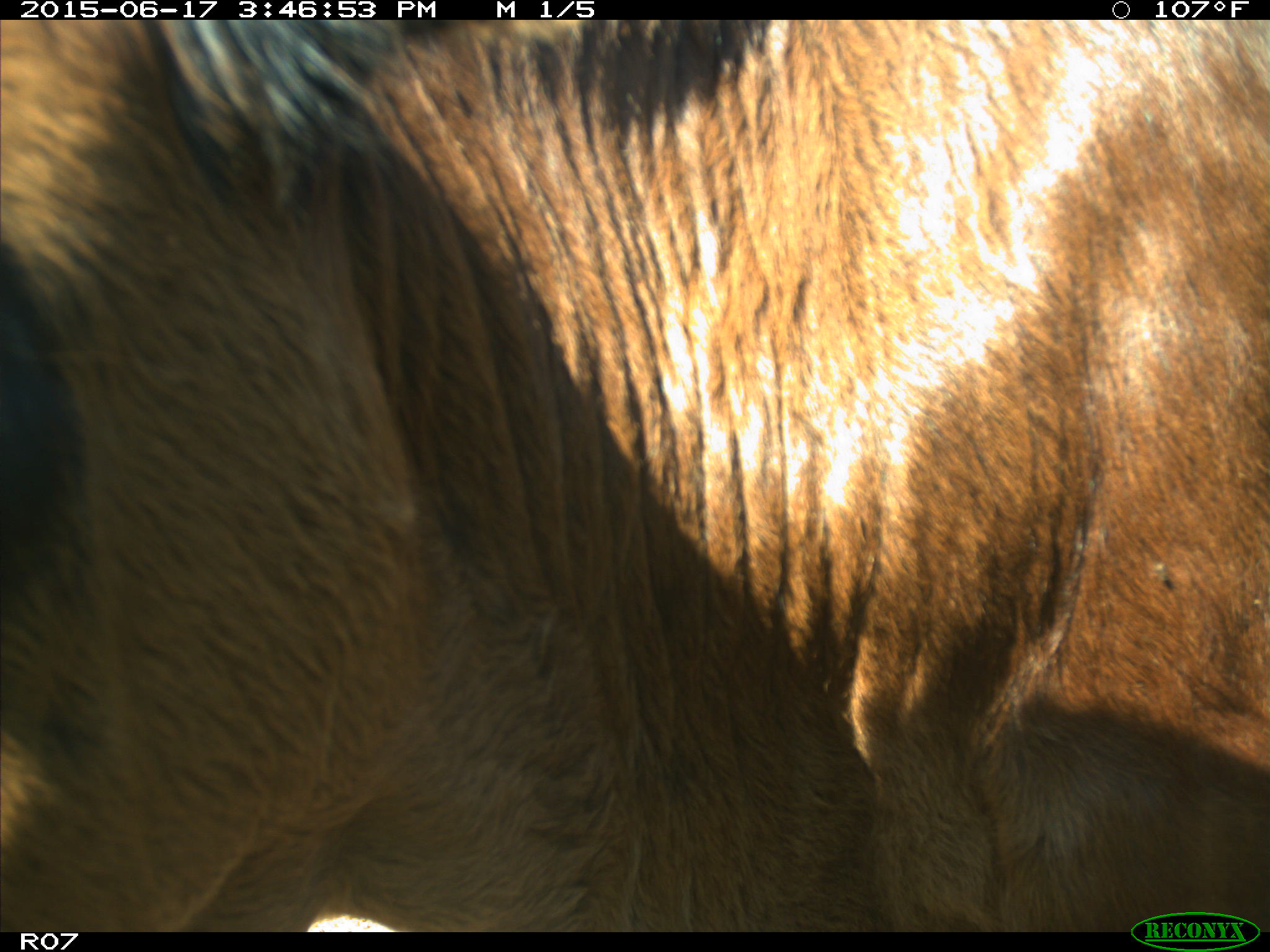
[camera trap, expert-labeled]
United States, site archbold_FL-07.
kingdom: Animalia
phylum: Chordata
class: Mammalia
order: Artiodactyla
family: Bovidae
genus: Bos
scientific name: Bos taurus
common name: domestic cow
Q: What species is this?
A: Bos taurus (domestic cow).